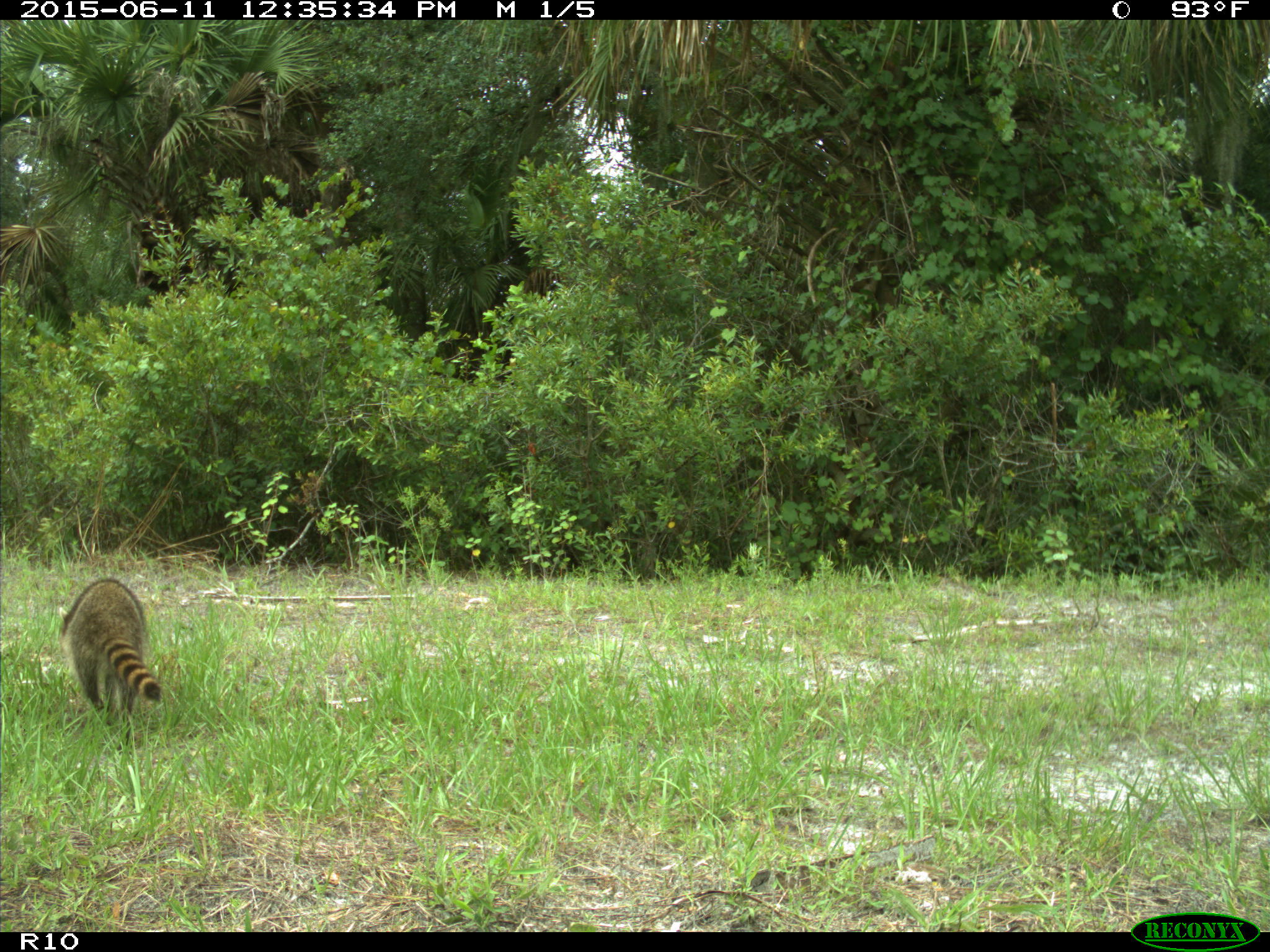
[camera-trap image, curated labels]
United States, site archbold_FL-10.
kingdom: Animalia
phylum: Chordata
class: Mammalia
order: Carnivora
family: Procyonidae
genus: Procyon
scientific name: Procyon lotor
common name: common raccoon